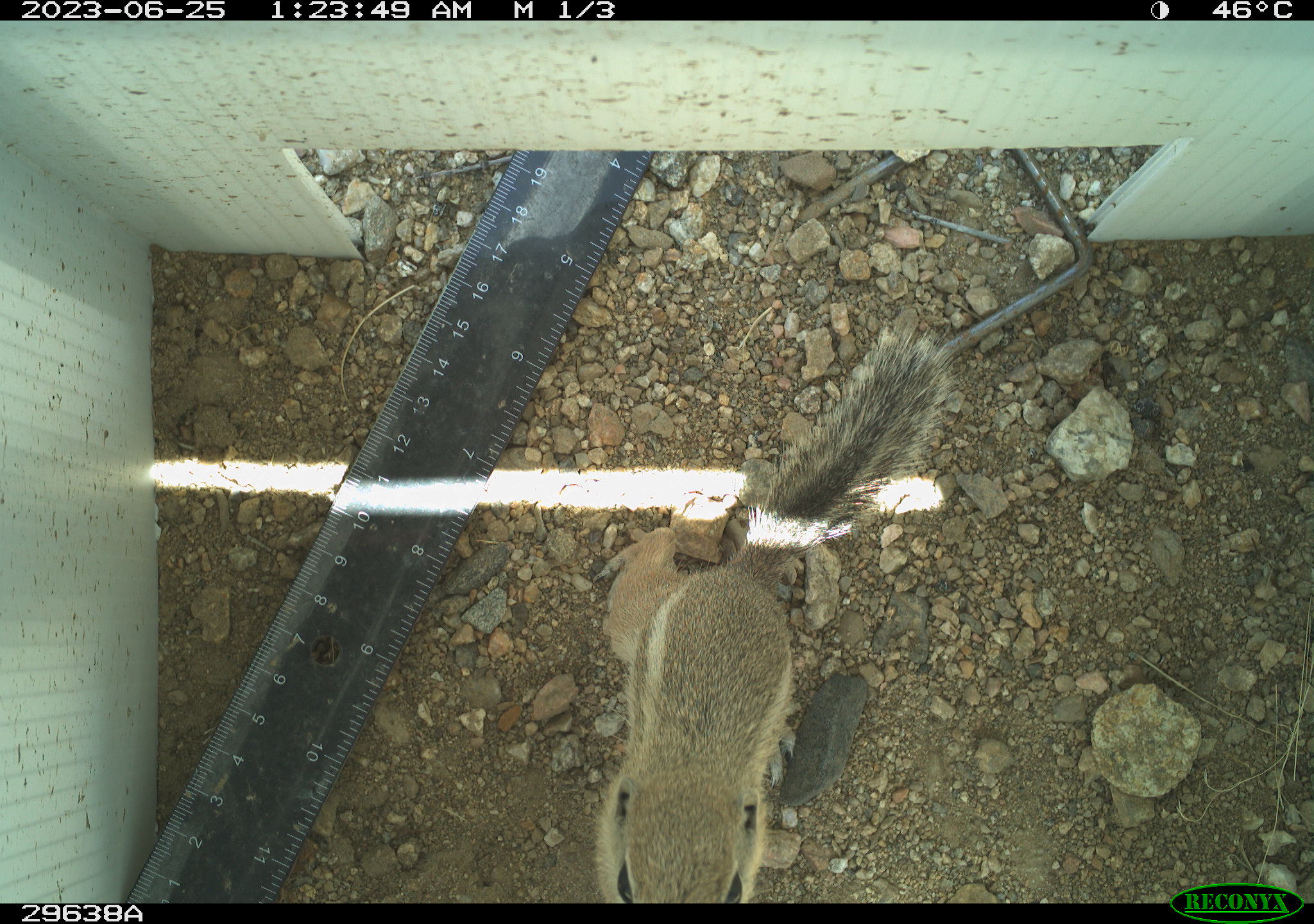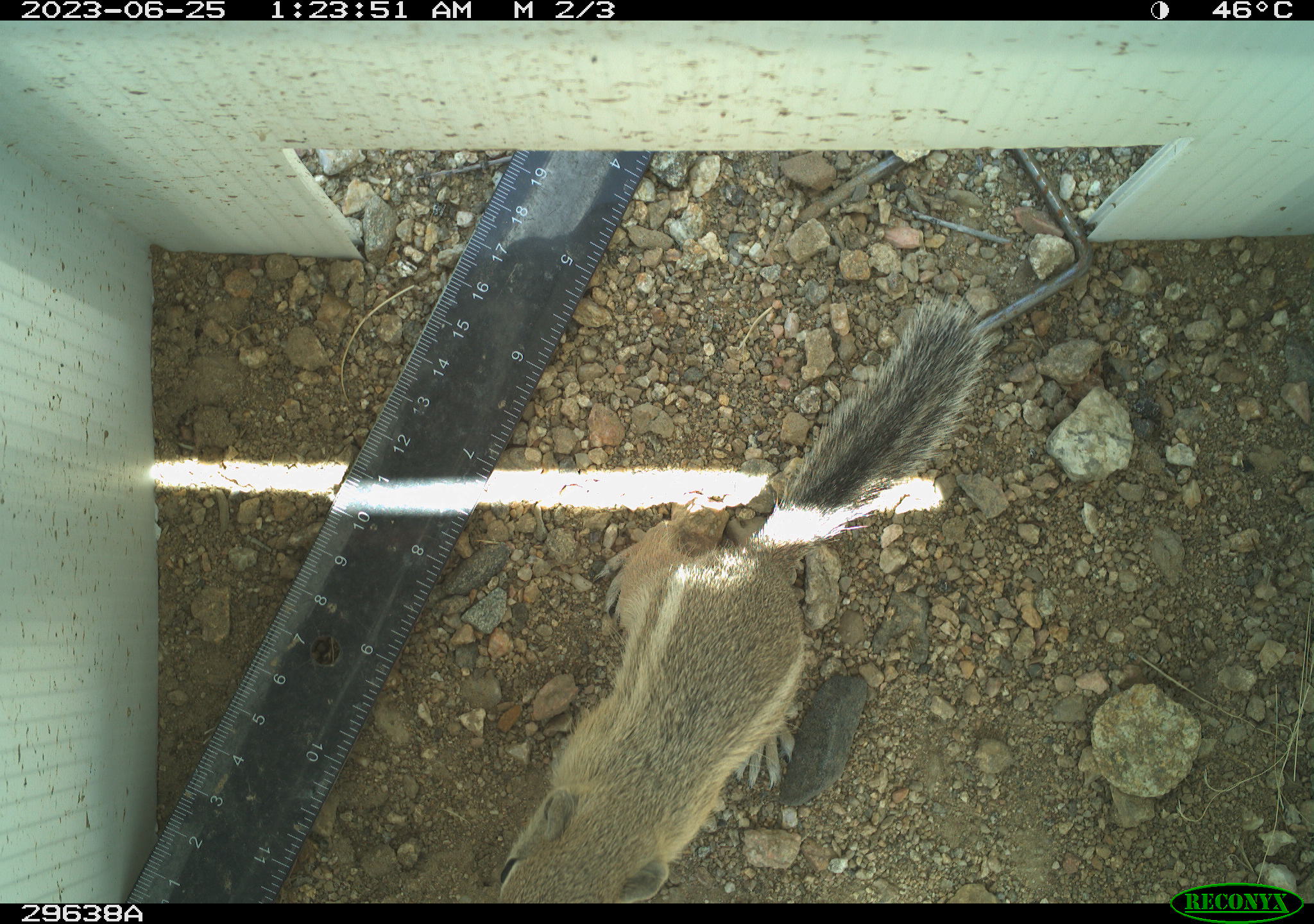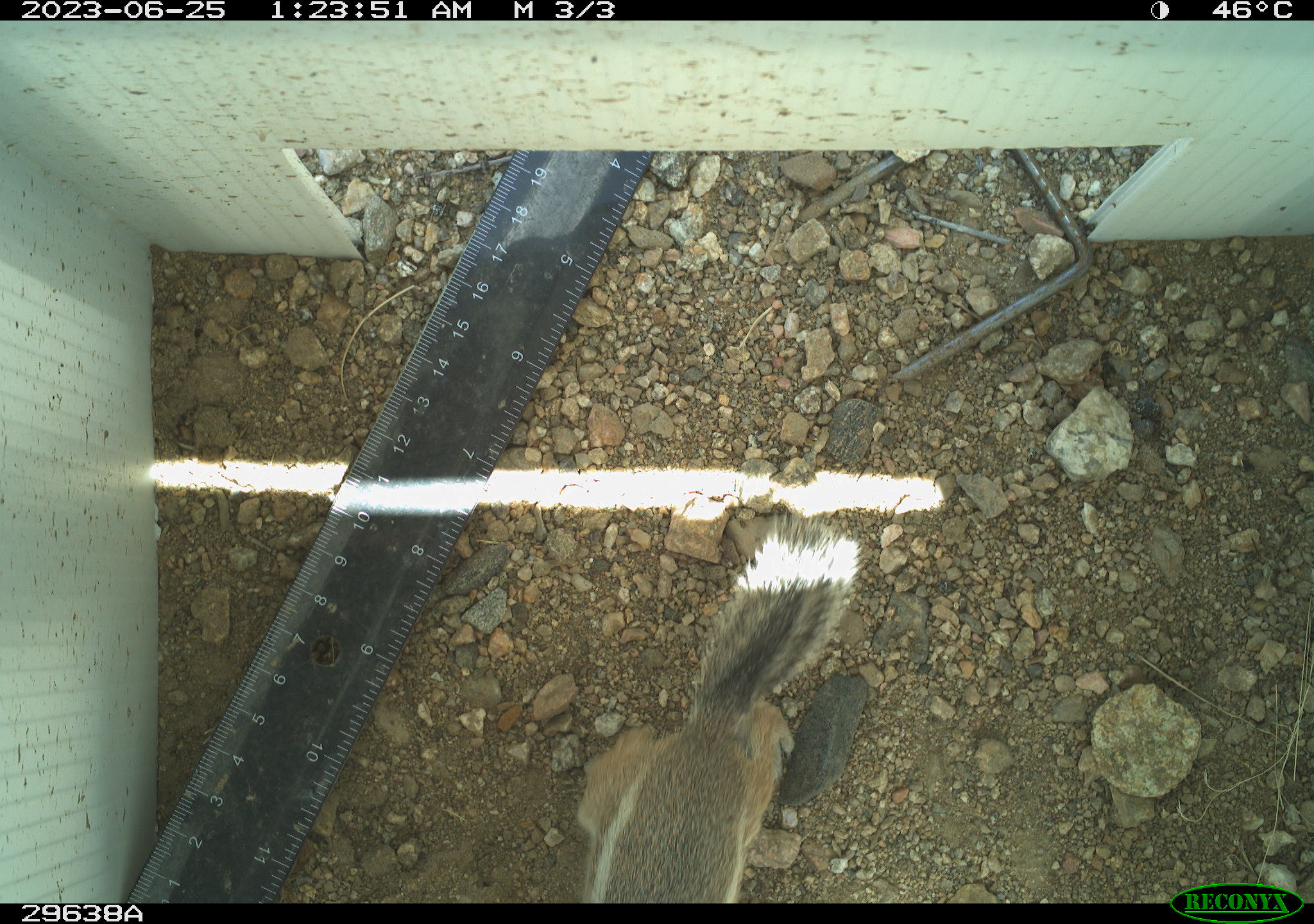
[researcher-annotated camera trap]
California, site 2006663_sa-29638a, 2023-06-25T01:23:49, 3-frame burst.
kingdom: Animalia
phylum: Chordata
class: Mammalia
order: Rodentia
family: Sciuridae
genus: Ammospermophilus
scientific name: Ammospermophilus leucurus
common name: white-tailed antelope squirrel